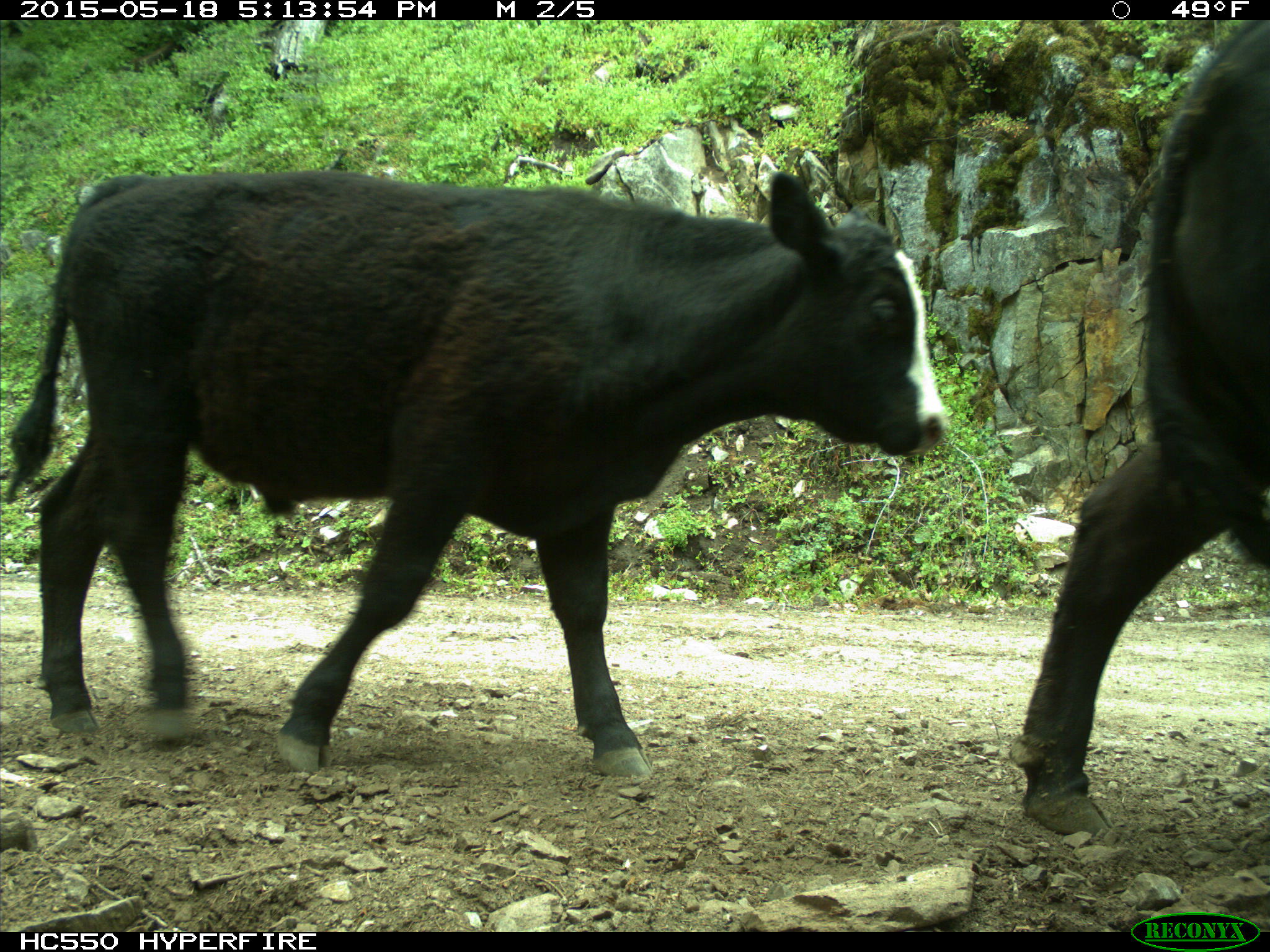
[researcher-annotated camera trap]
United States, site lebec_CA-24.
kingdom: Animalia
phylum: Chordata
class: Mammalia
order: Artiodactyla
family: Bovidae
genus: Bos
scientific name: Bos taurus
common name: domestic cow